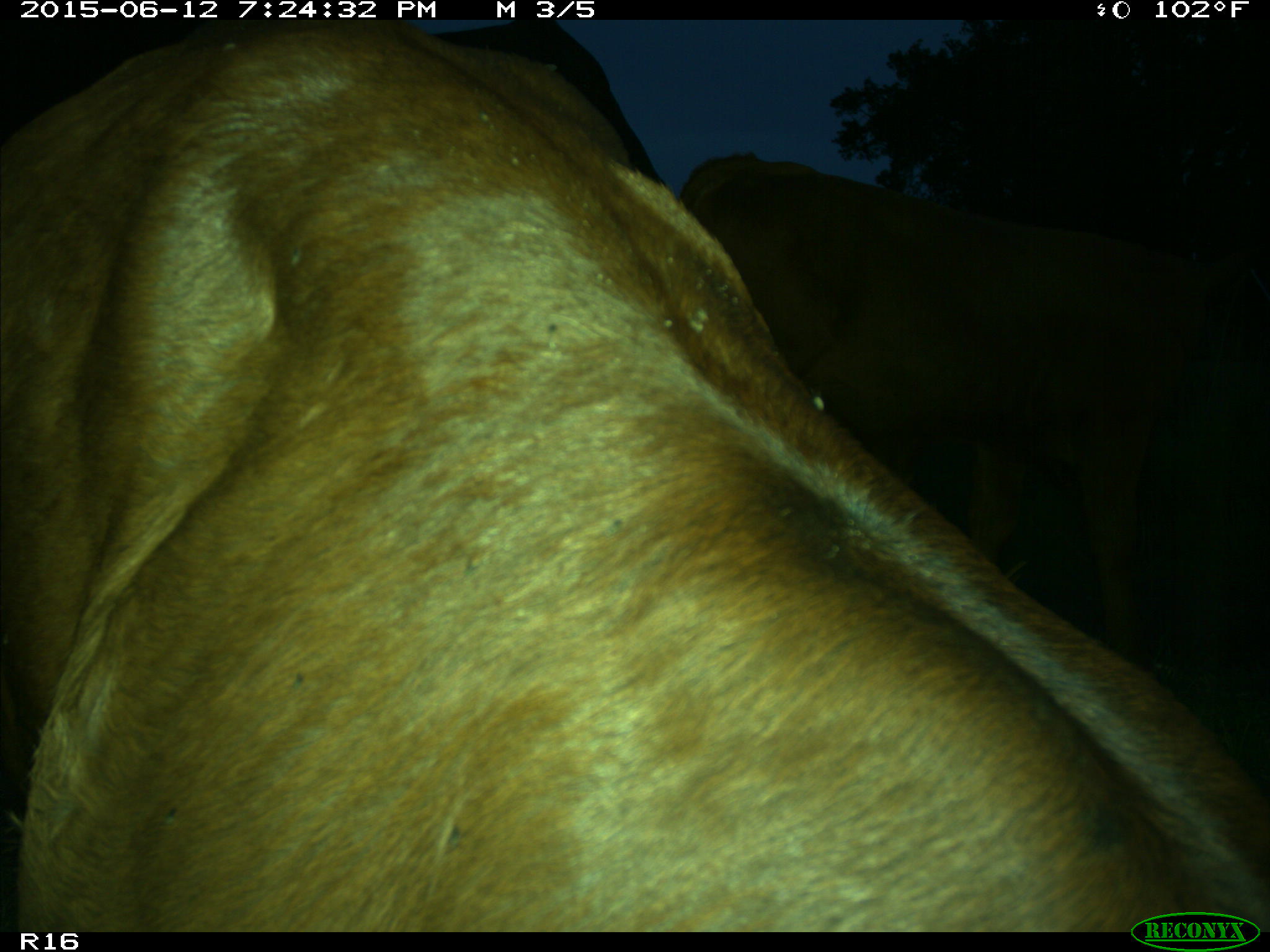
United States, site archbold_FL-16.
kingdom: Animalia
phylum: Chordata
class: Mammalia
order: Artiodactyla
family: Bovidae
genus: Bos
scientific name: Bos taurus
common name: domestic cow